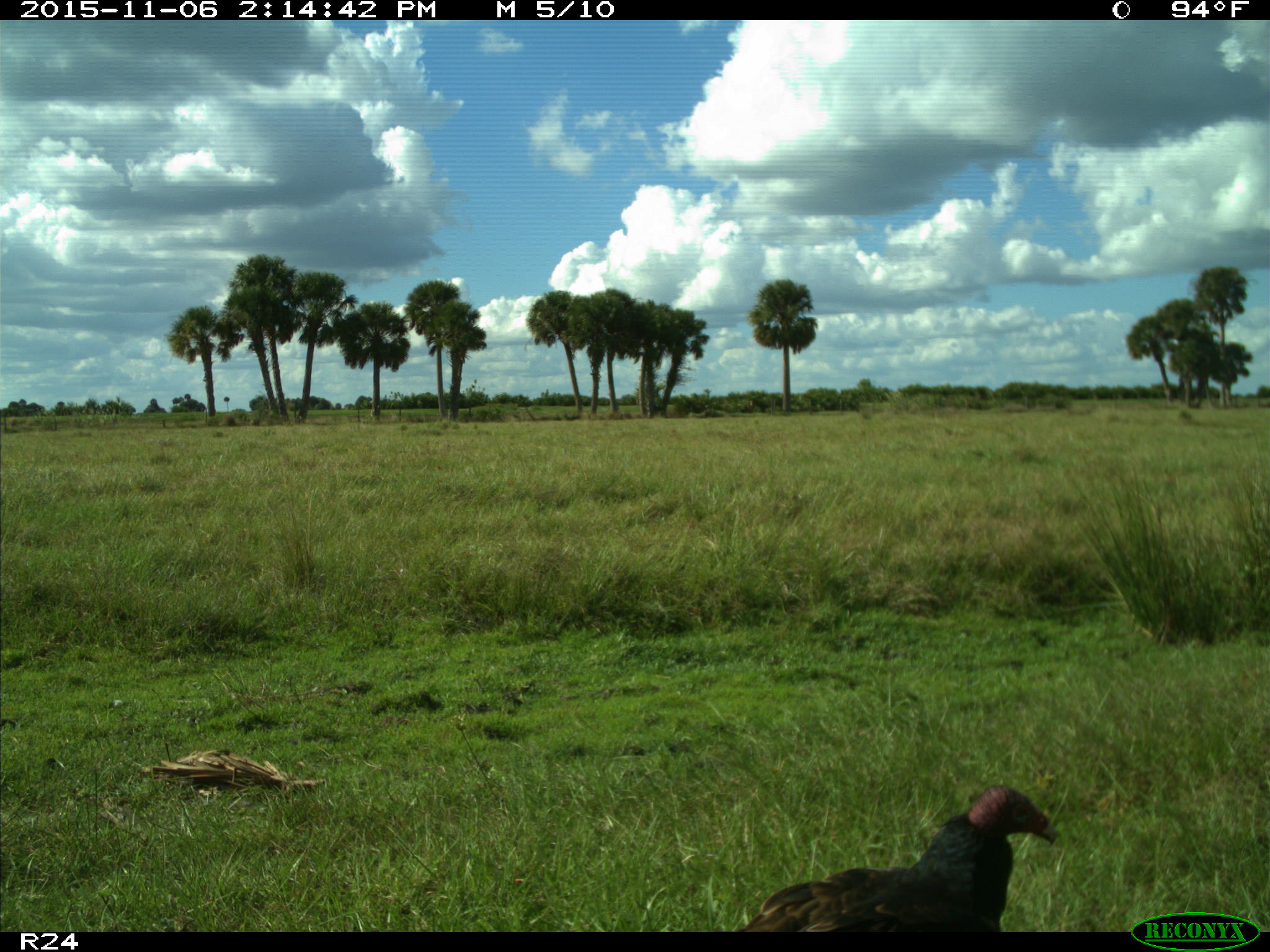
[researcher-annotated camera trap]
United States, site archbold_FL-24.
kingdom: Animalia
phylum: Chordata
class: Aves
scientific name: Aves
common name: birds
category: unidentified bird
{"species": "unidentified bird (birds) (Aves)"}